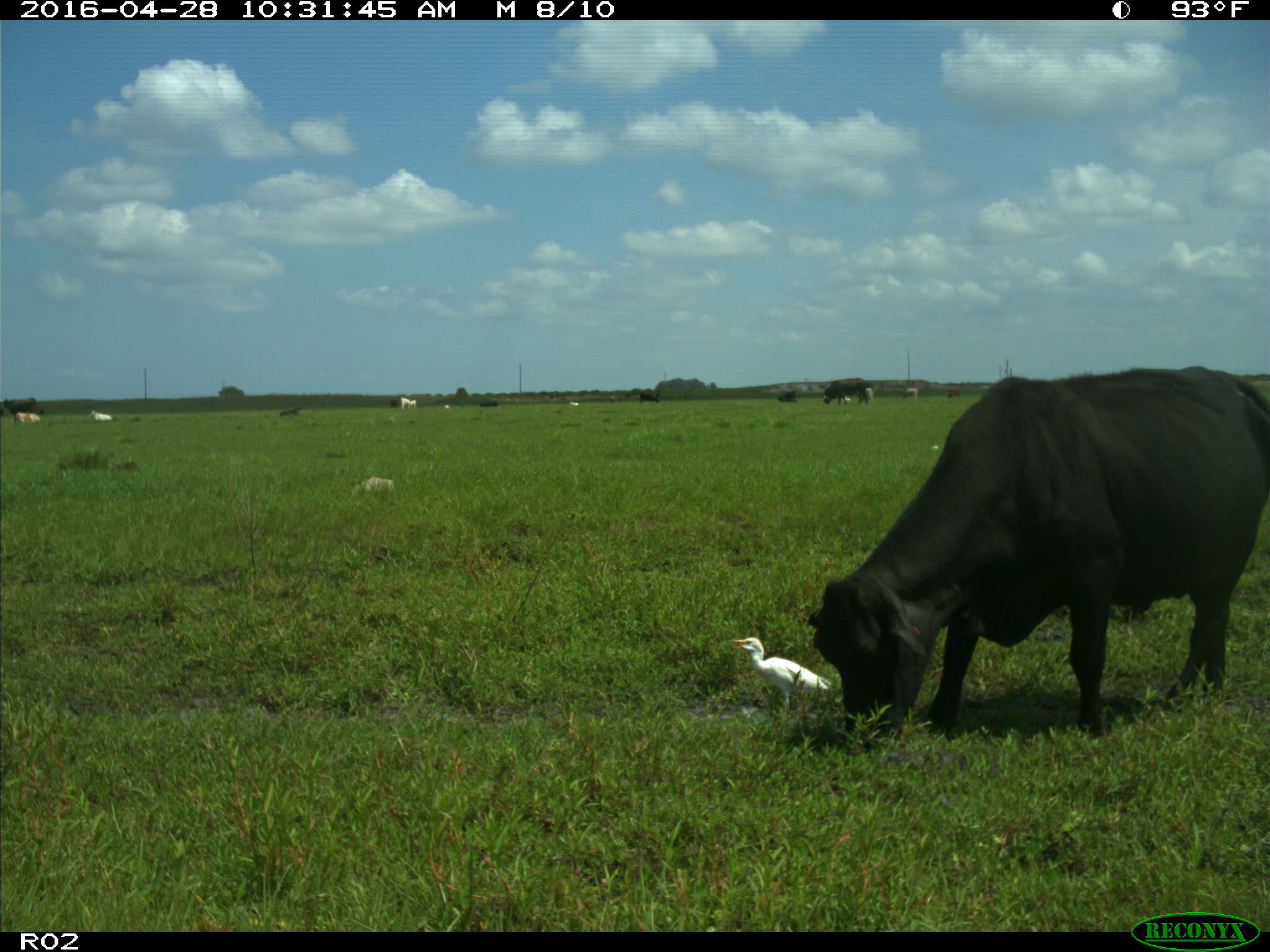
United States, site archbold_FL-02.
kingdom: Animalia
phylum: Chordata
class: Mammalia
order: Artiodactyla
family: Bovidae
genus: Bos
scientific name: Bos taurus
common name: domestic cow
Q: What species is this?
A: Bos taurus (domestic cow).